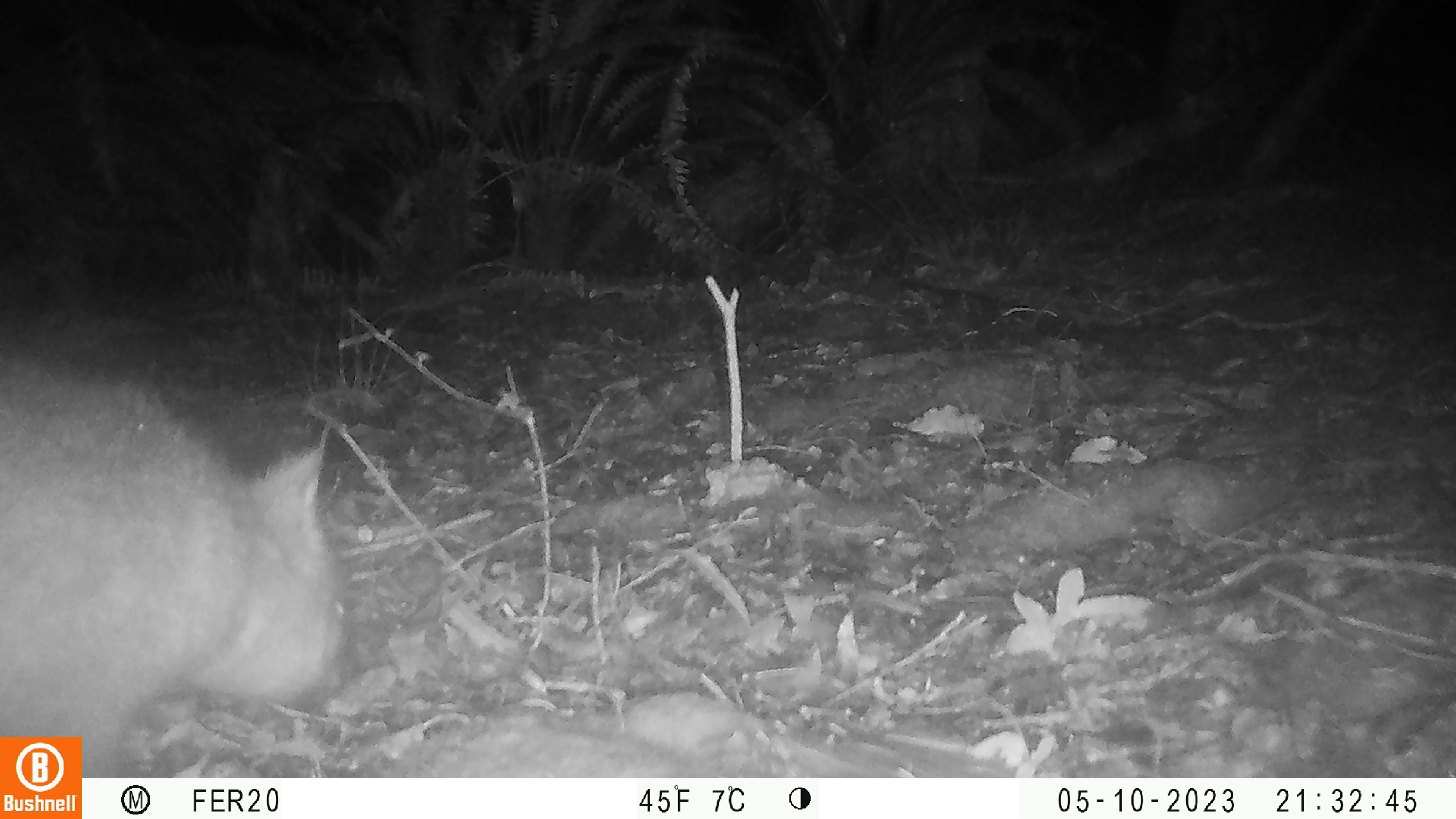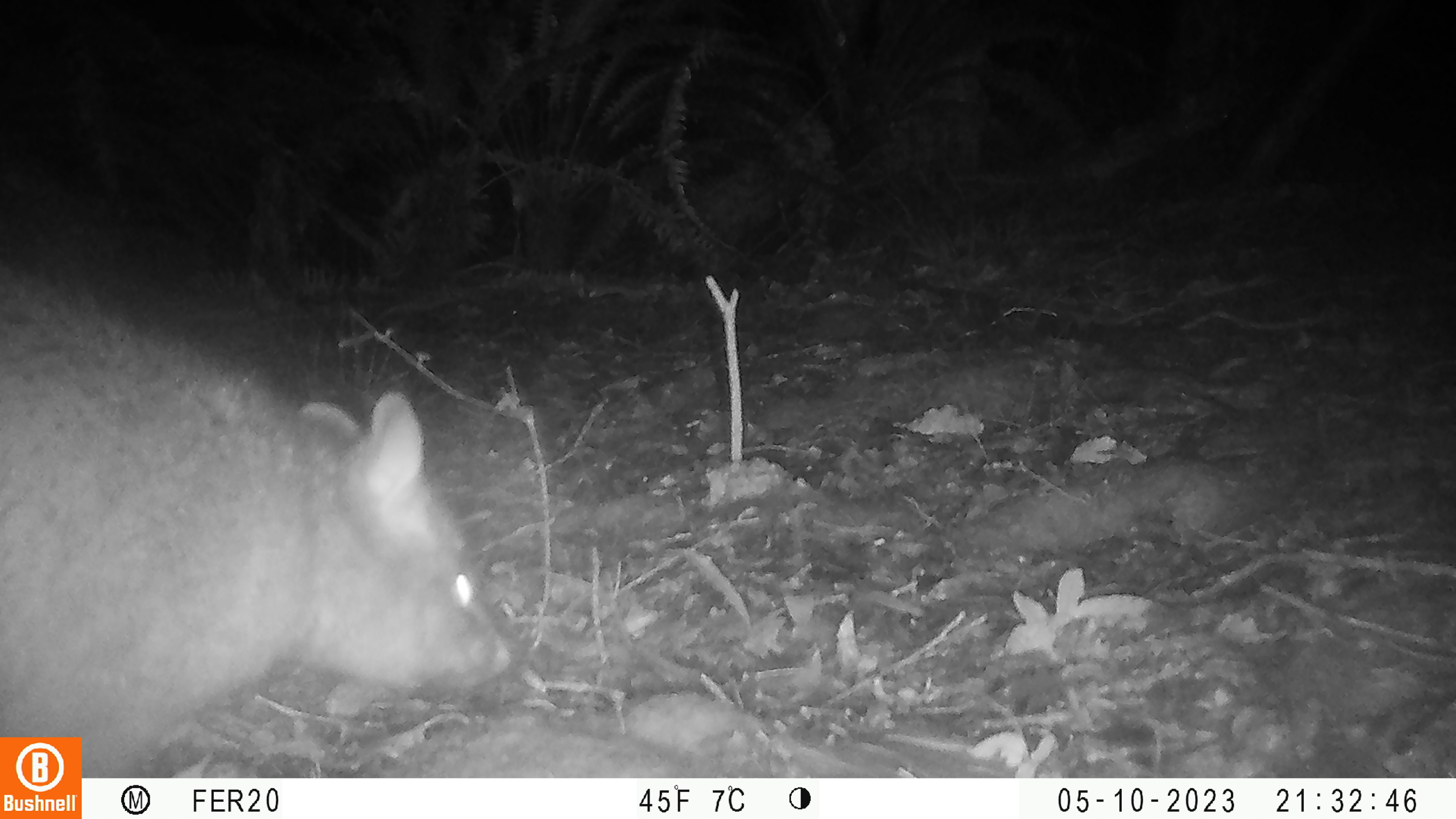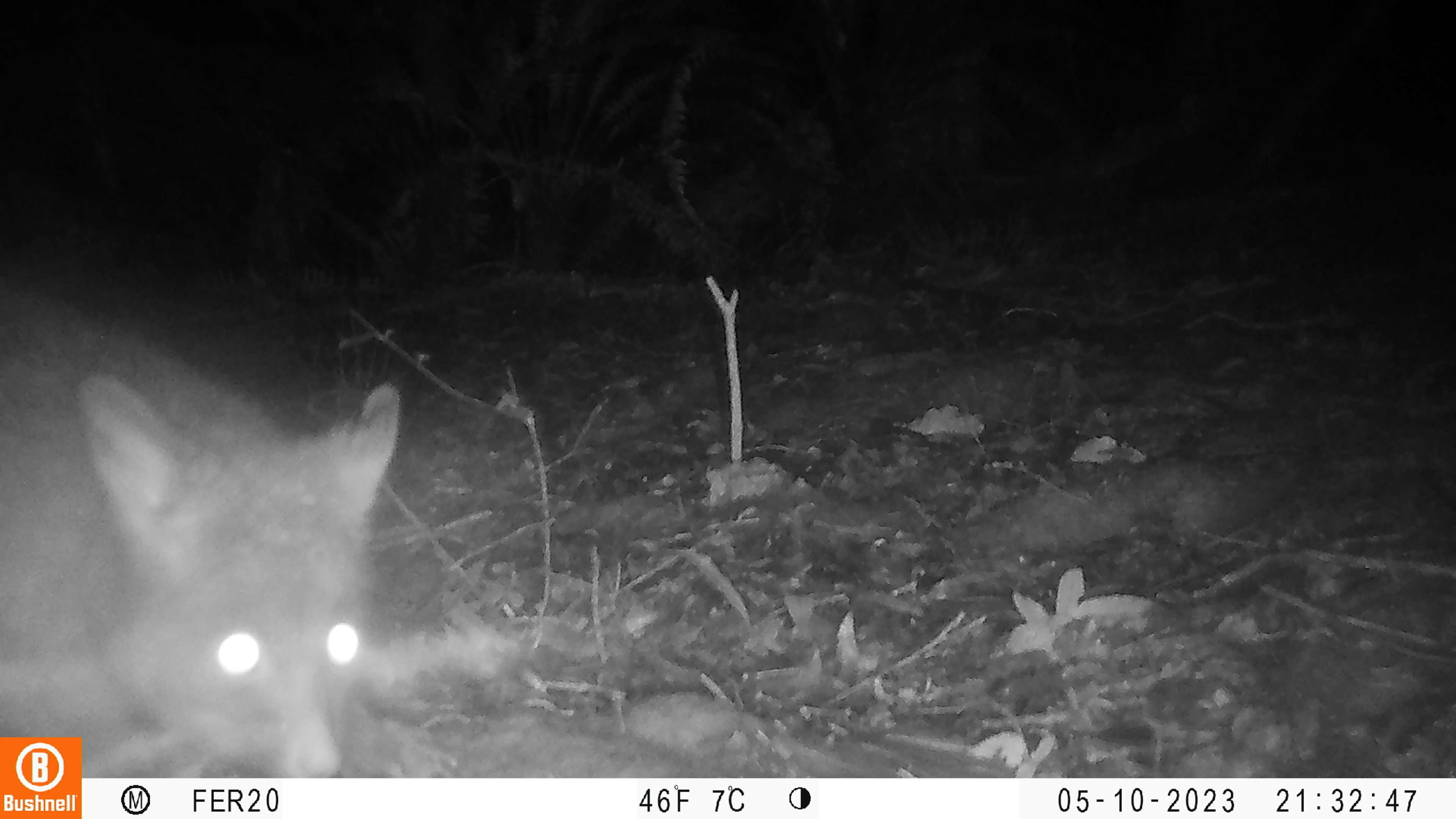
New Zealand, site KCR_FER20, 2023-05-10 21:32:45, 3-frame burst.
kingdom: Animalia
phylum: Chordata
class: Mammalia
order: Diprotodontia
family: Phalangeridae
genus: Trichosurus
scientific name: Trichosurus vulpecula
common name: common brushtail possum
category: possum